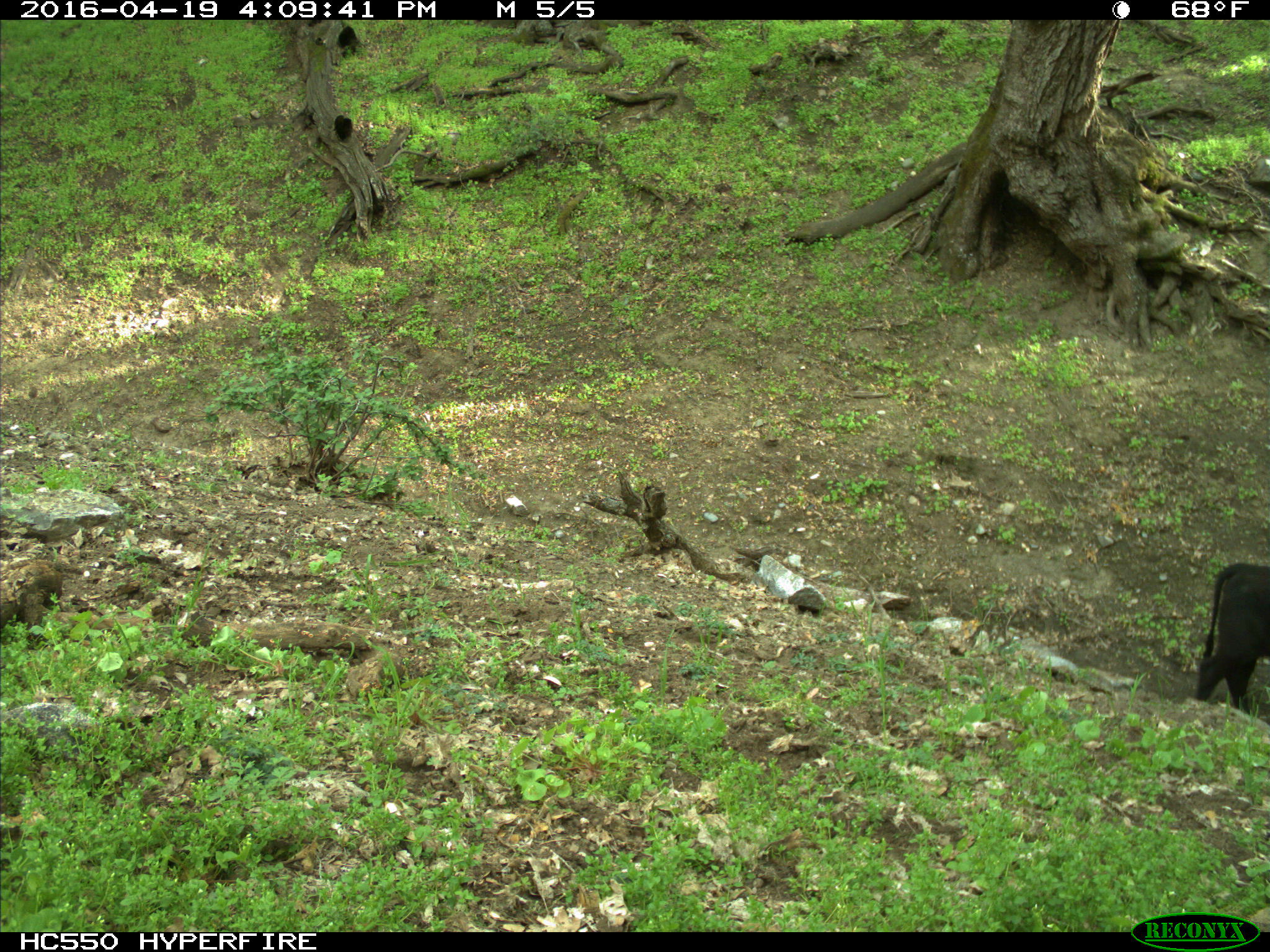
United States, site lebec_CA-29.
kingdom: Animalia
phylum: Chordata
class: Mammalia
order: Artiodactyla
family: Bovidae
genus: Bos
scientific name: Bos taurus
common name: domestic cow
Bos taurus (domestic cow).